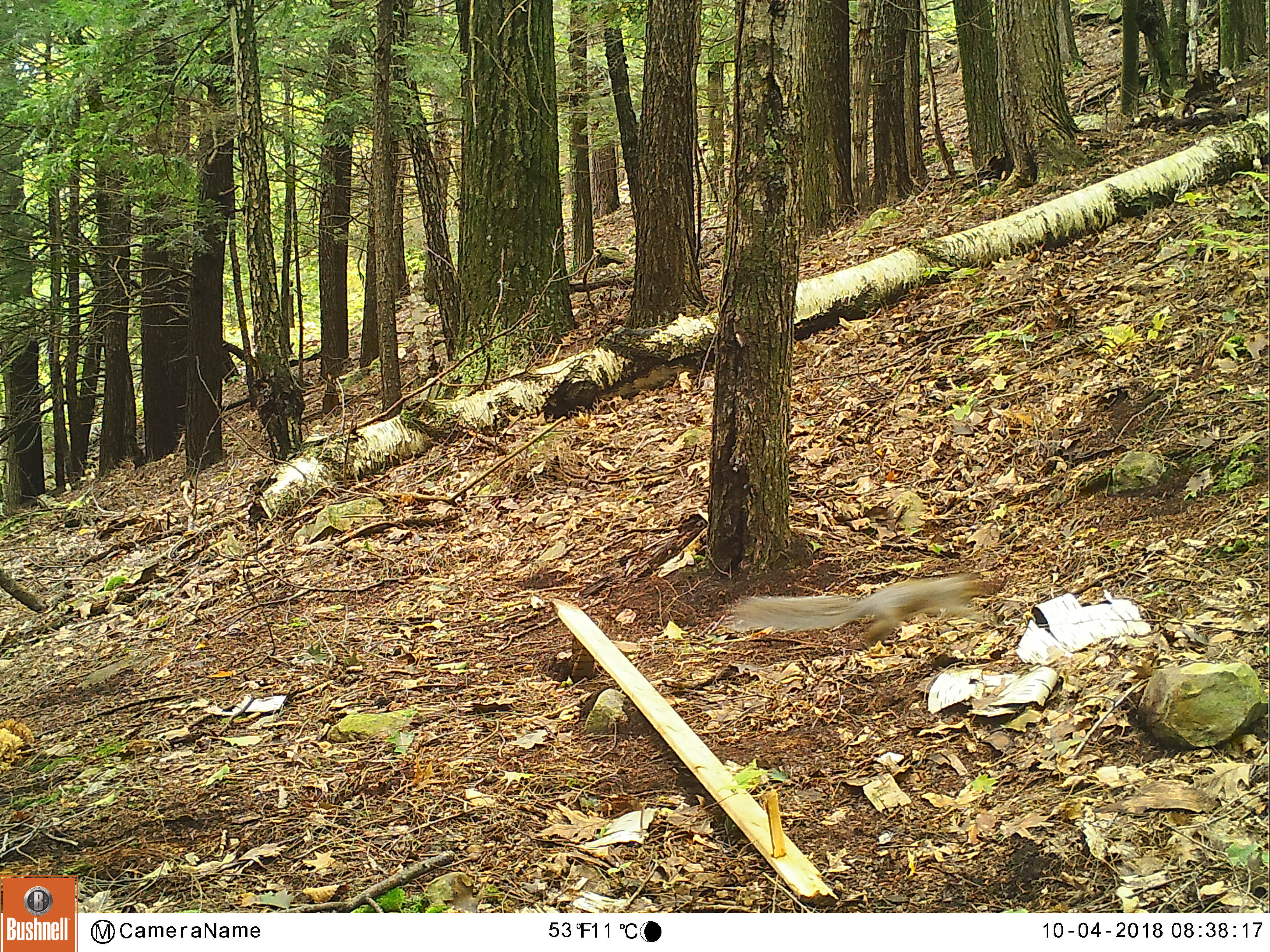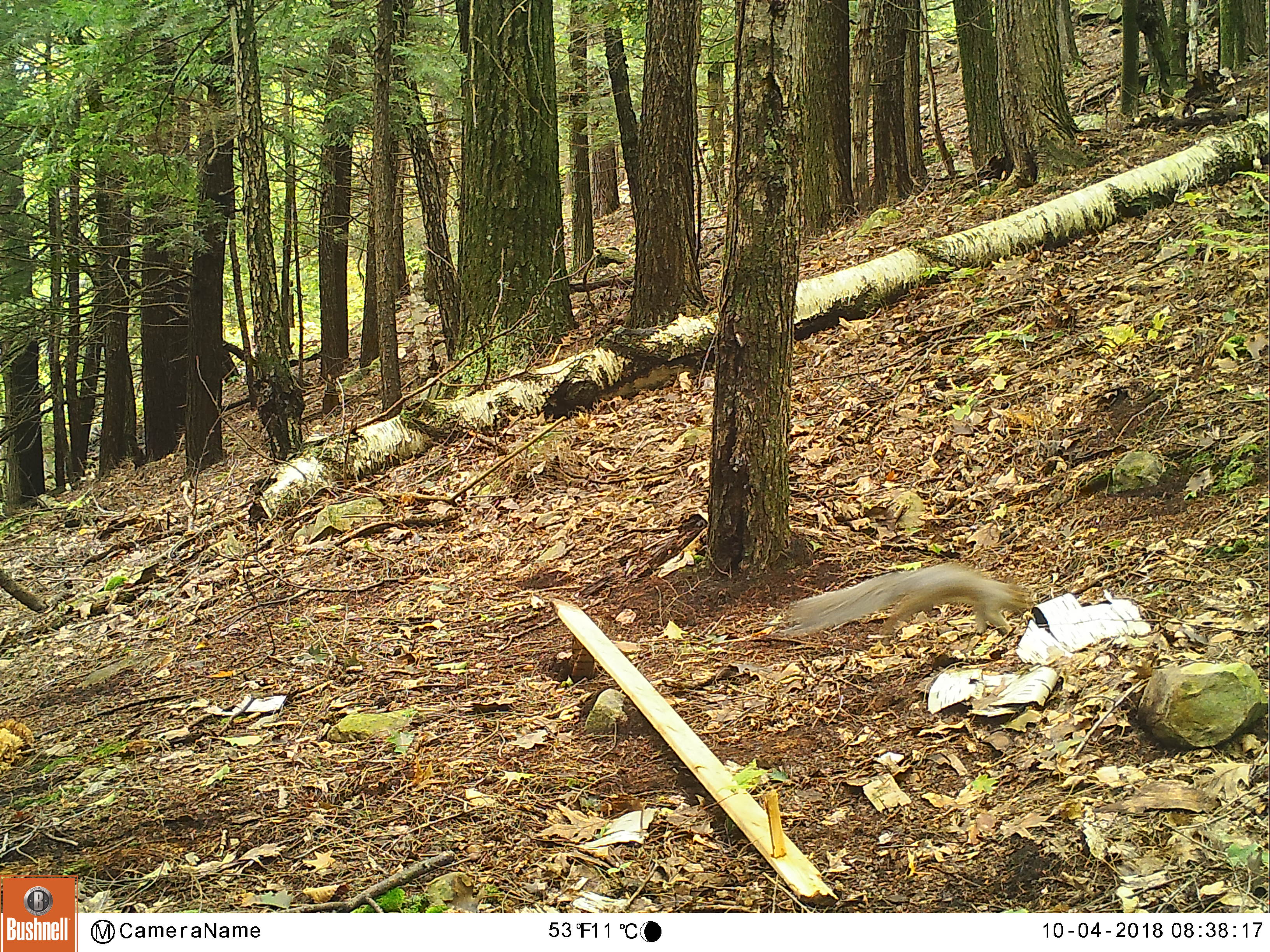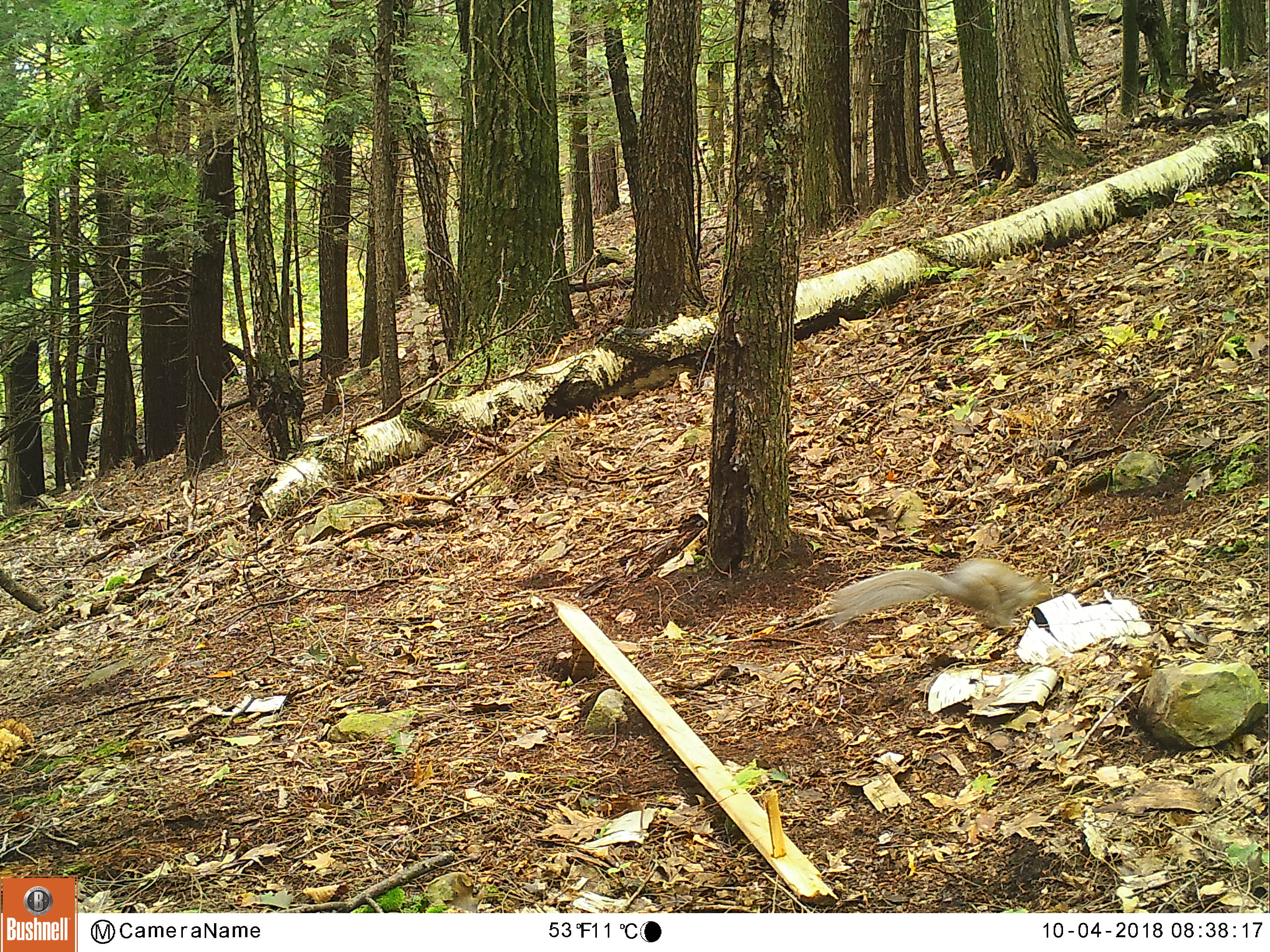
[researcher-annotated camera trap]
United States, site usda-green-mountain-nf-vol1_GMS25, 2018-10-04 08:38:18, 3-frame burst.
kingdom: Animalia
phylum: Chordata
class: Mammalia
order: Rodentia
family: Sciuridae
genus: Sciurus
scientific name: Sciurus carolinensis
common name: gray squirrel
Gray squirrel (Sciurus carolinensis).